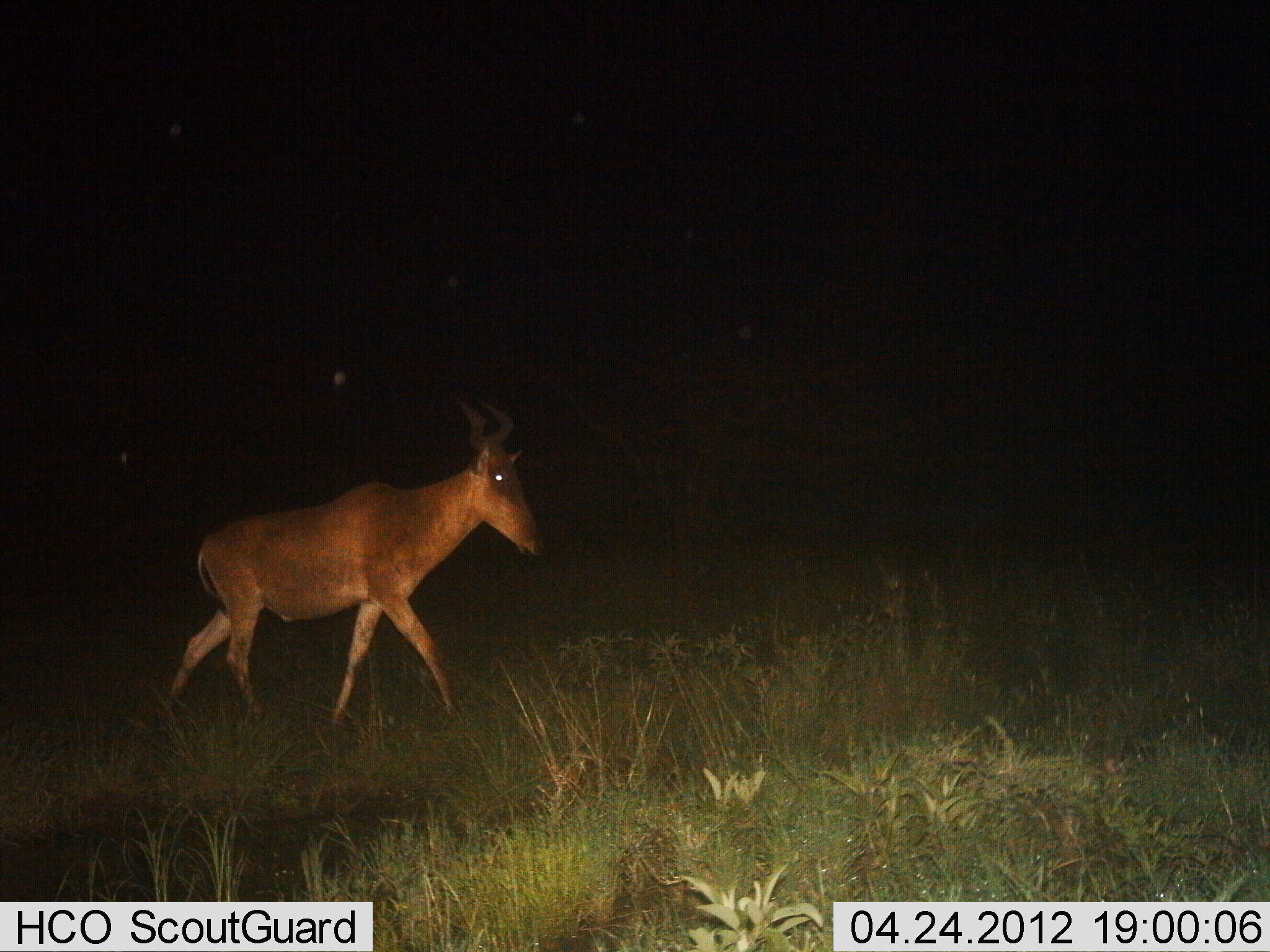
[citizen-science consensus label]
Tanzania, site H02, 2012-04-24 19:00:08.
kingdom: Animalia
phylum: Chordata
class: Mammalia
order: Artiodactyla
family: Bovidae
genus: Alcelaphus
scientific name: Alcelaphus buselaphus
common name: hartebeest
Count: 1.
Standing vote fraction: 6%.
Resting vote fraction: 0%.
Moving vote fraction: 94%.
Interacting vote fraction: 0%.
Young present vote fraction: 0%.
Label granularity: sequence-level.